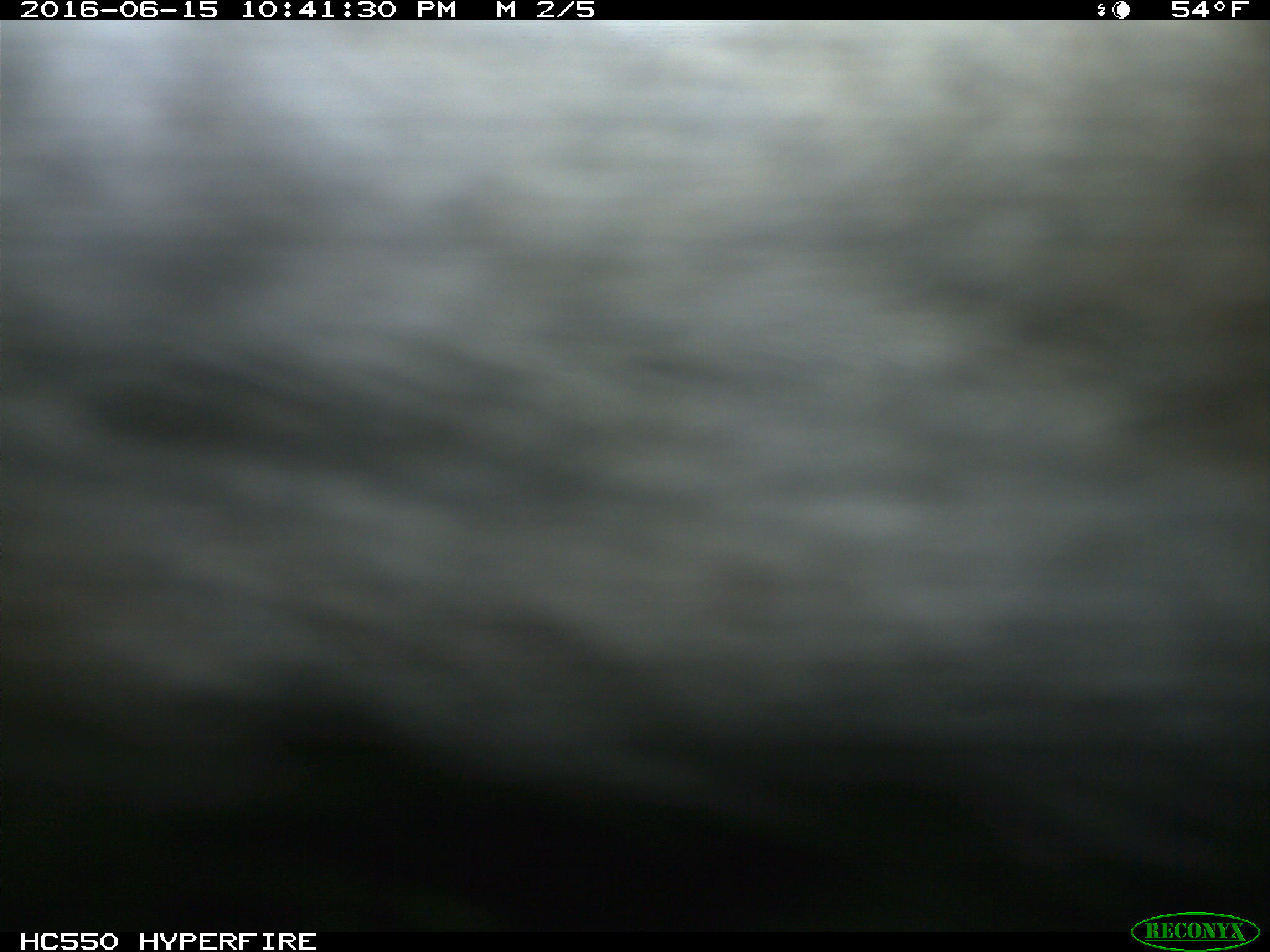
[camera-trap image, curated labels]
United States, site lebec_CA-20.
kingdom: Animalia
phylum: Chordata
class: Mammalia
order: Artiodactyla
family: Bovidae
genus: Bos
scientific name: Bos taurus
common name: domestic cow